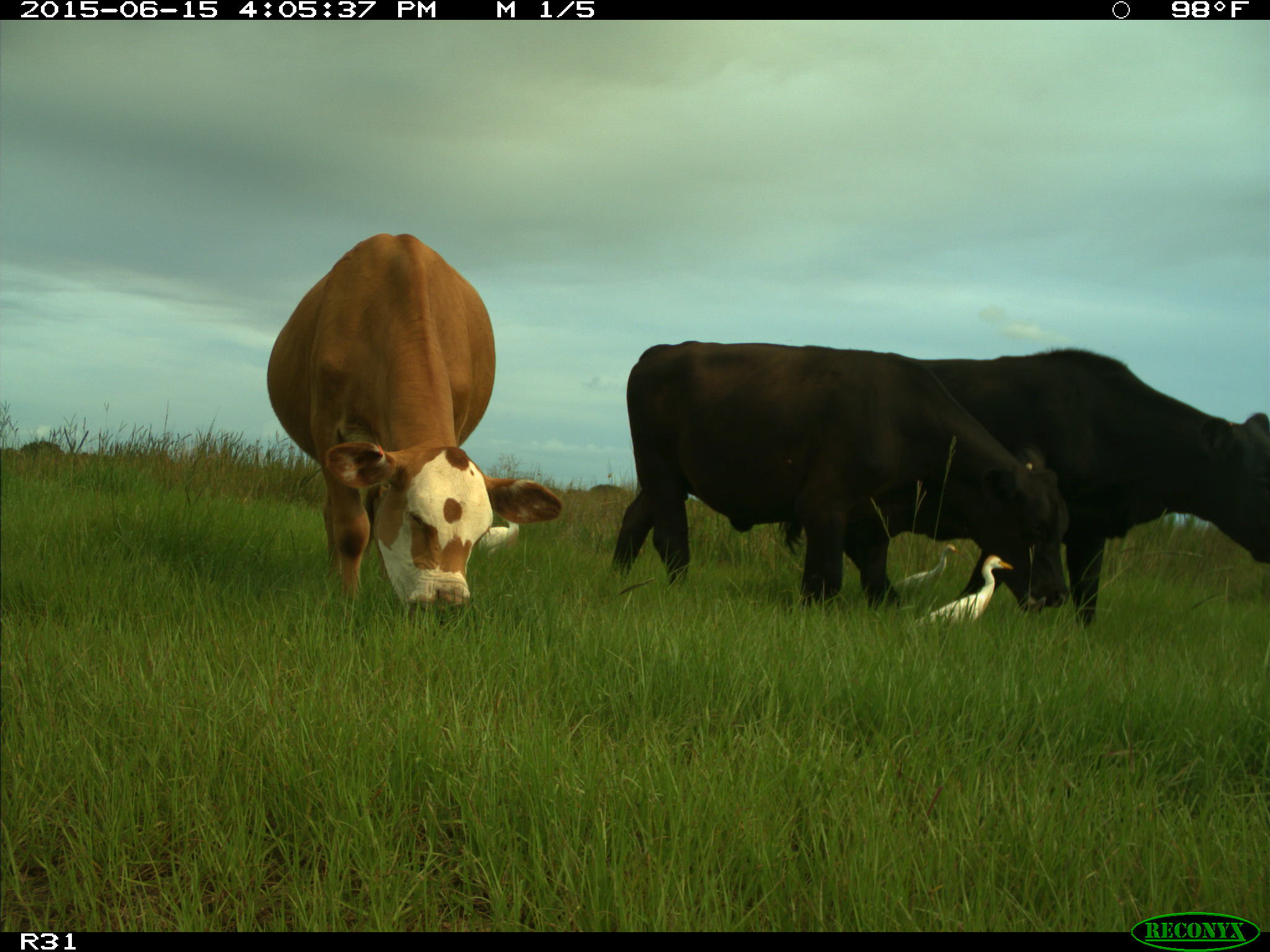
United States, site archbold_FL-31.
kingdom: Animalia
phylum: Chordata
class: Mammalia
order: Artiodactyla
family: Bovidae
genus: Bos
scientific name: Bos taurus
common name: domestic cow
Bos taurus (domestic cow).